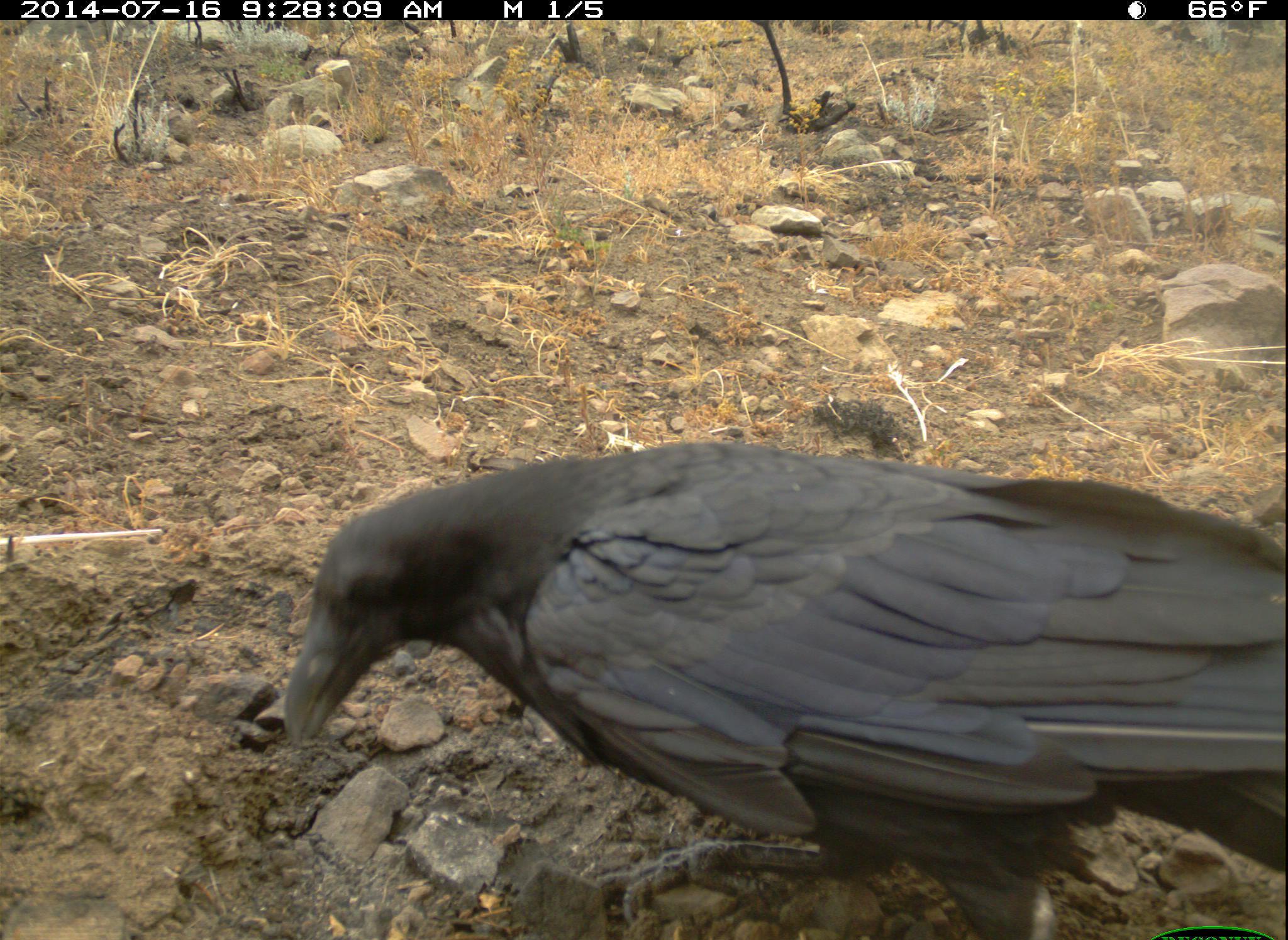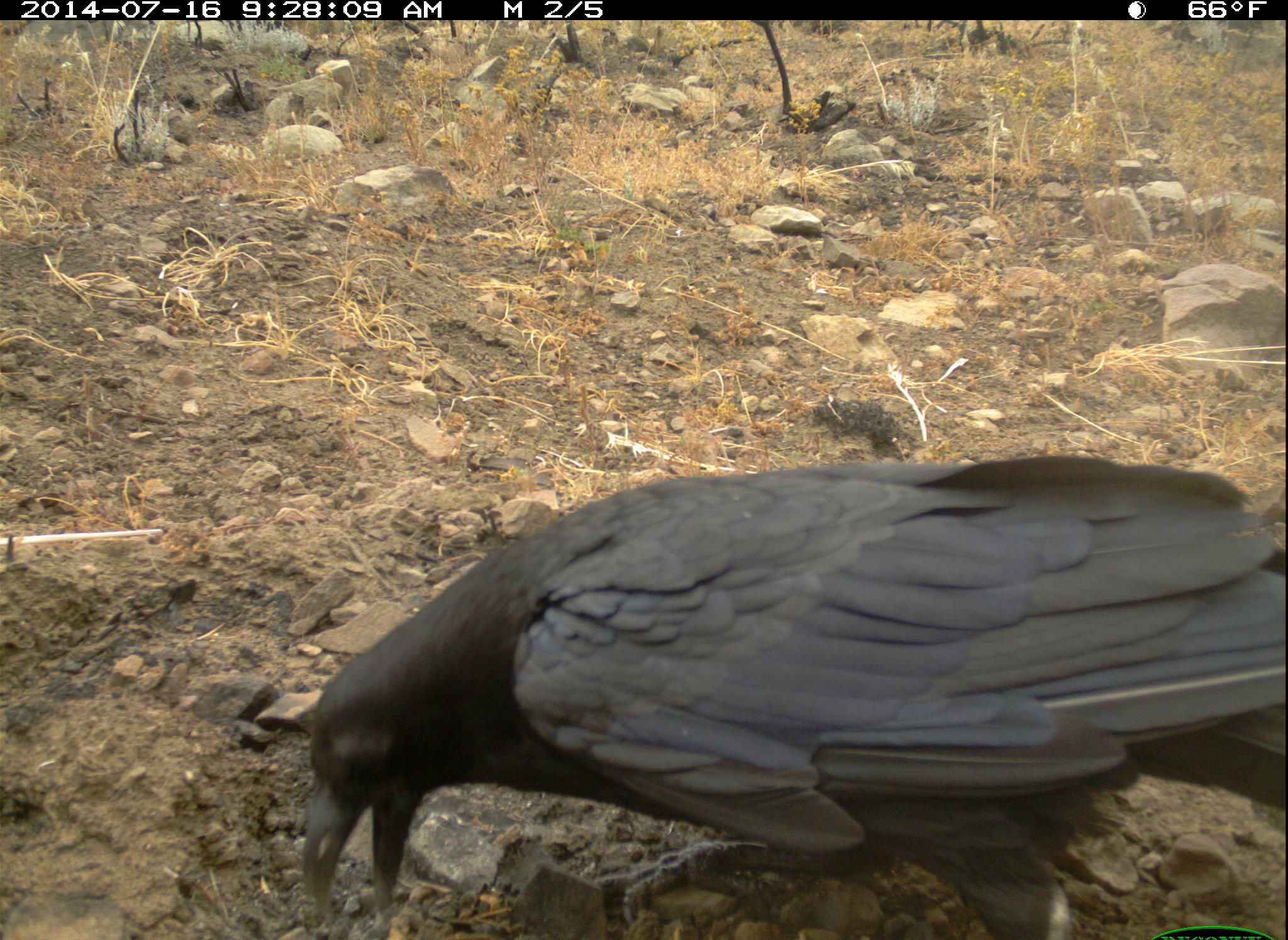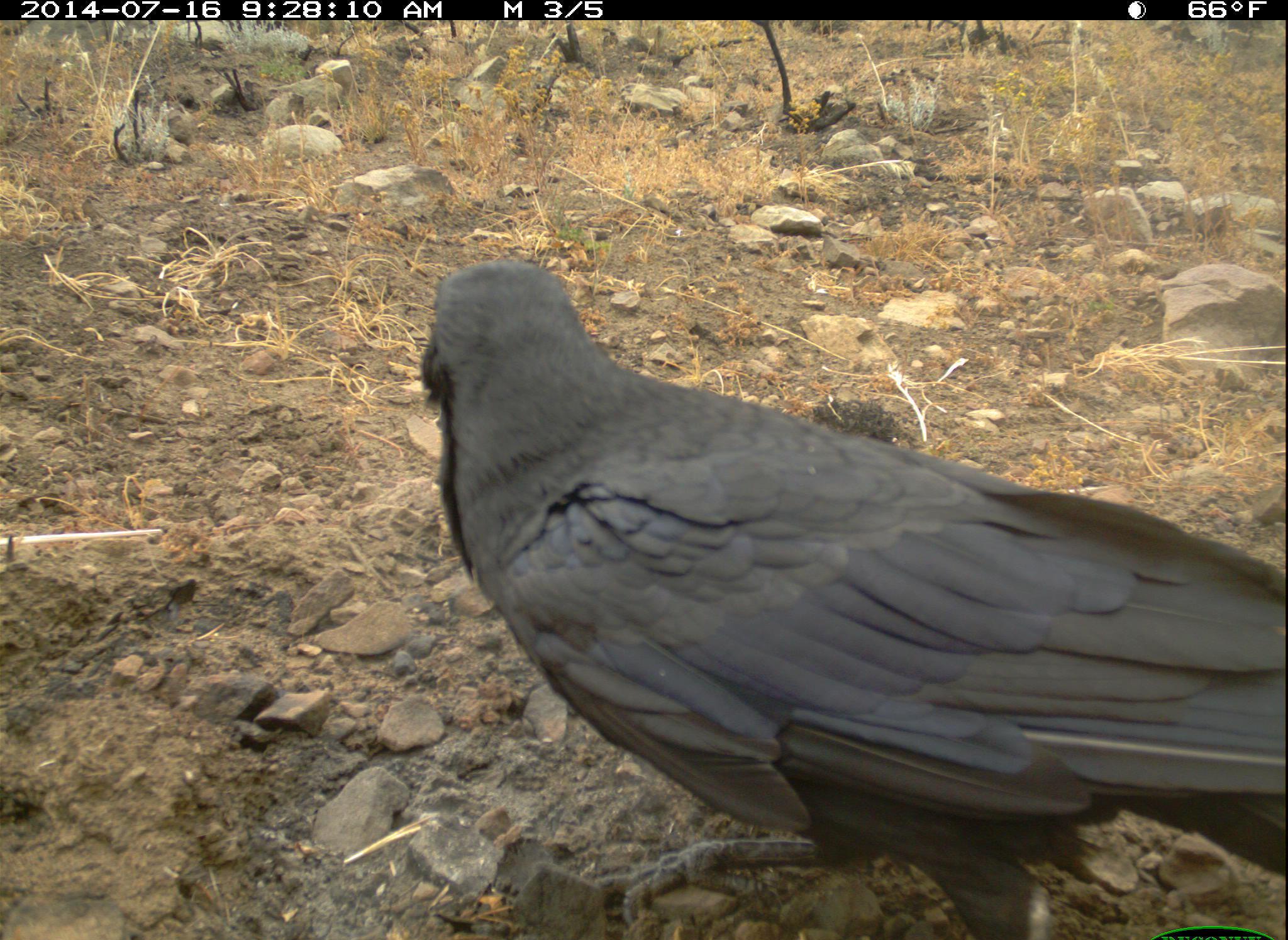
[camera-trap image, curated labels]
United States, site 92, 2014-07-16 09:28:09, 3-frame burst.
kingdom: Animalia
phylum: Chordata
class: Aves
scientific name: Aves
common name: bird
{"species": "bird (Aves)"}